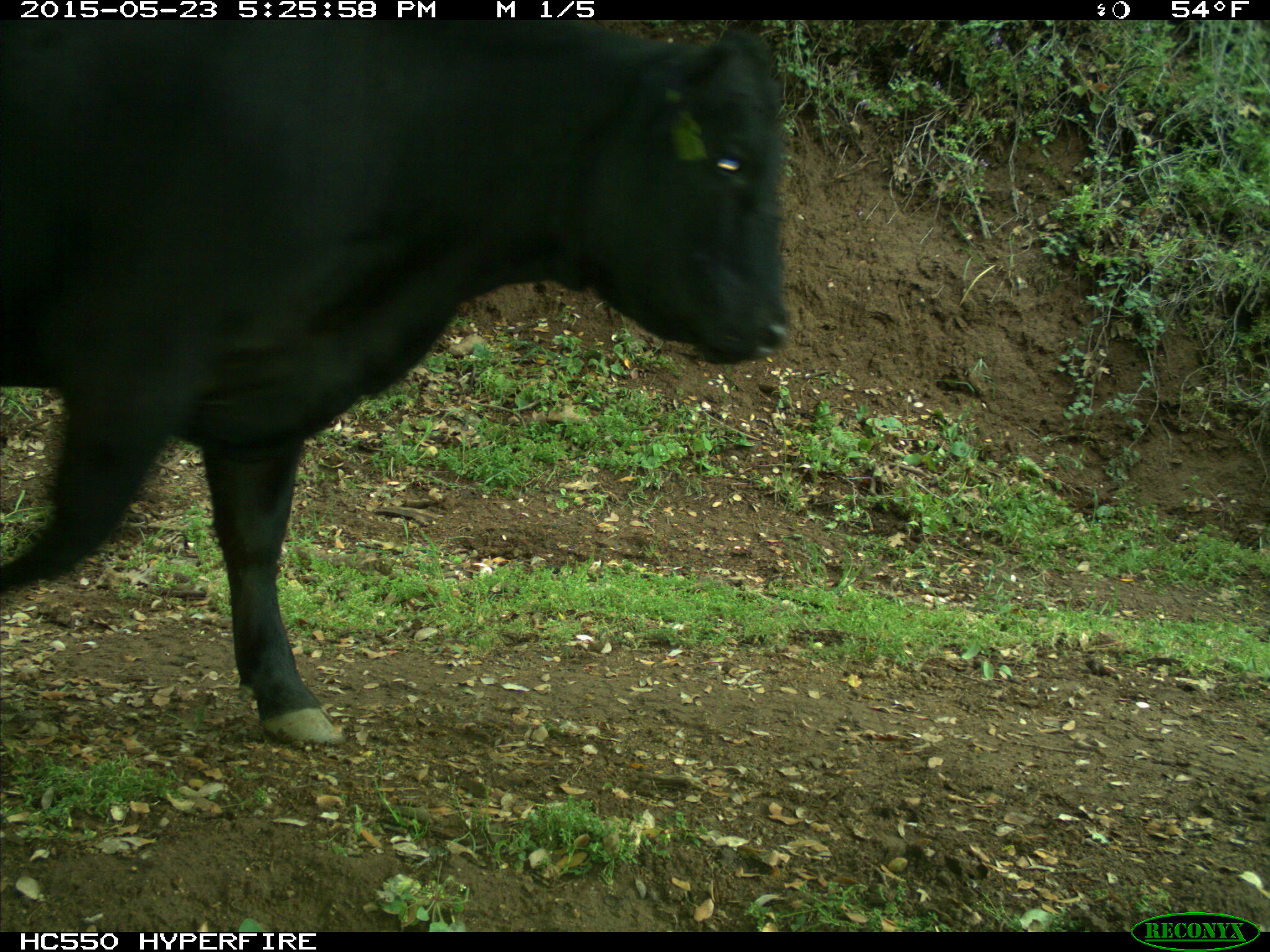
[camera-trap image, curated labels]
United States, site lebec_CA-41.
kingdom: Animalia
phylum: Chordata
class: Mammalia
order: Artiodactyla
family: Bovidae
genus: Bos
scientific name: Bos taurus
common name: domestic cow